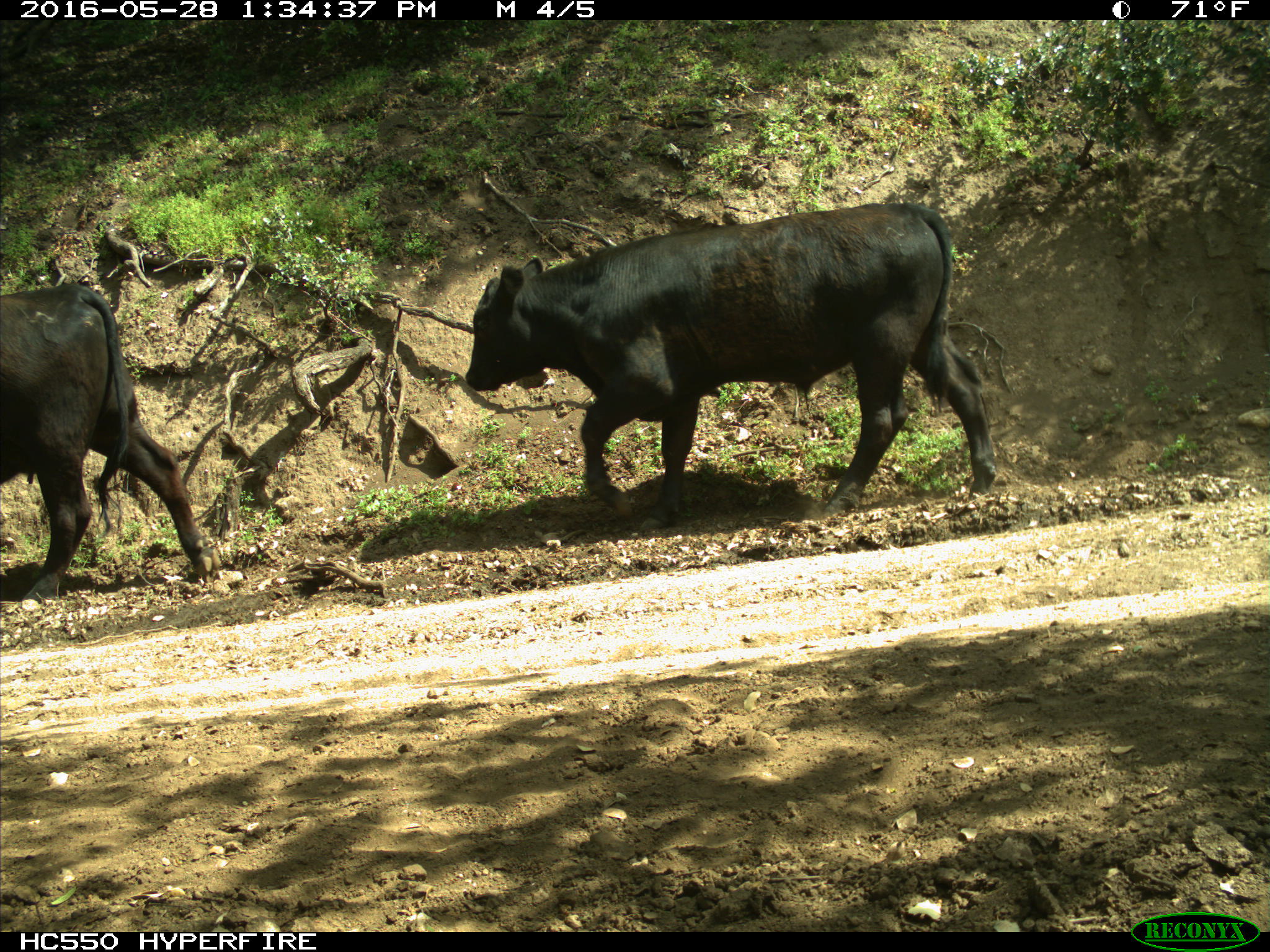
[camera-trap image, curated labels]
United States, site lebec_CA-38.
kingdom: Animalia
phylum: Chordata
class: Mammalia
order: Artiodactyla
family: Bovidae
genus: Bos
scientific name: Bos taurus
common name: domestic cow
Bos taurus (domestic cow).